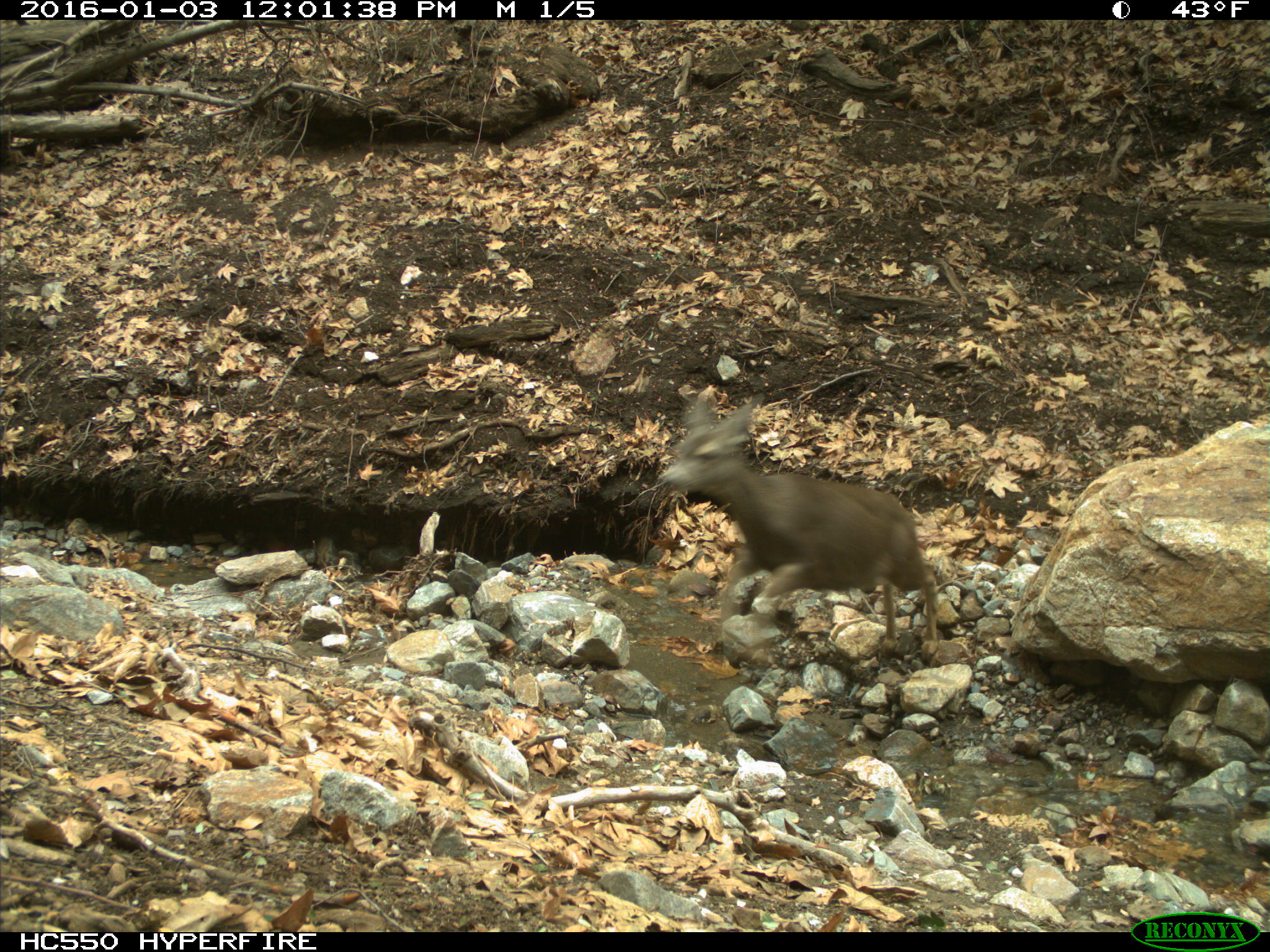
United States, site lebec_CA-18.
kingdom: Animalia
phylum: Chordata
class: Mammalia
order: Artiodactyla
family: Cervidae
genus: Odocoileus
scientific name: Odocoileus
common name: deer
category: unidentified deer